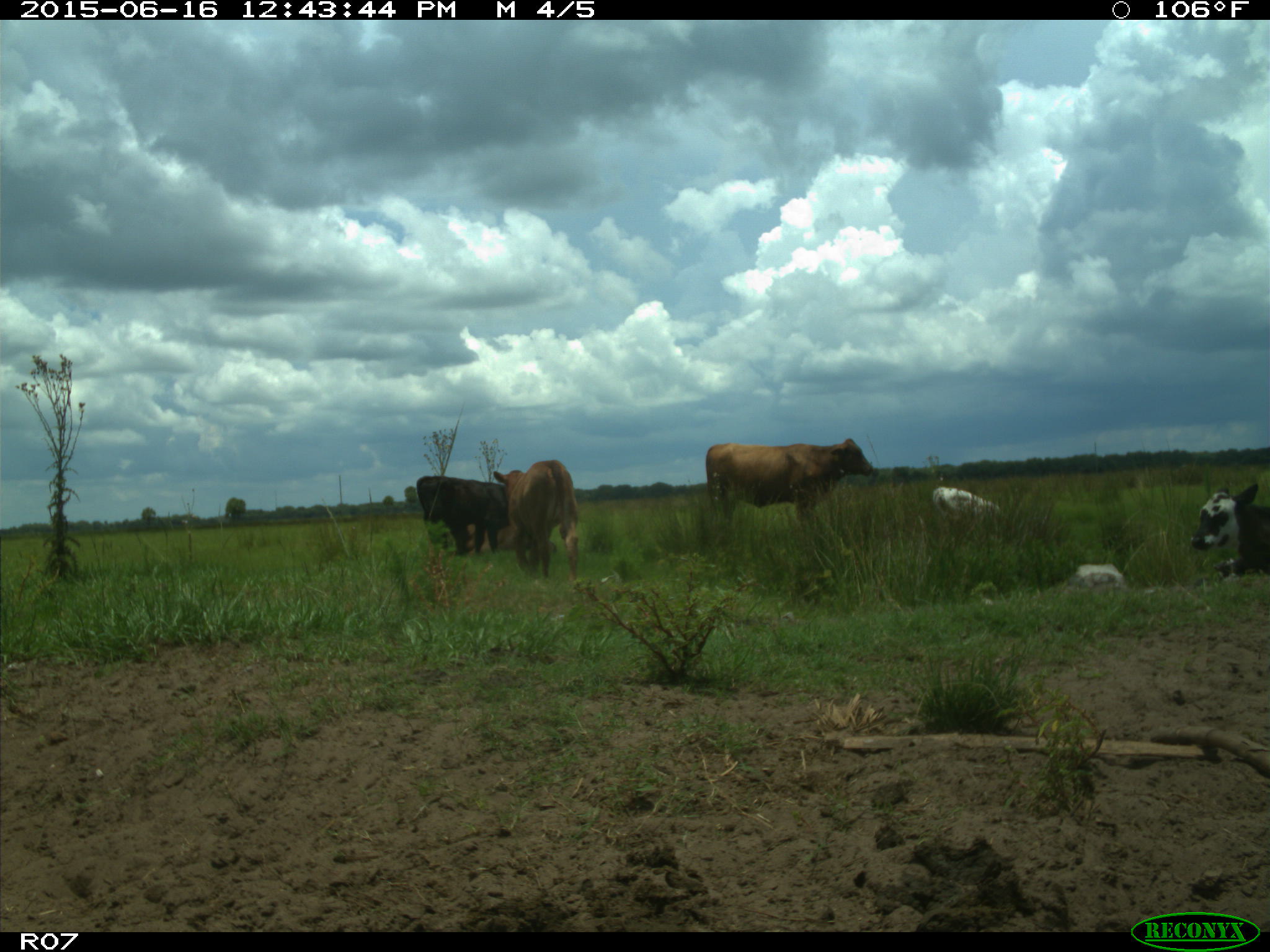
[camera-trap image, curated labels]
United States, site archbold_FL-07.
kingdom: Animalia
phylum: Chordata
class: Mammalia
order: Artiodactyla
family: Bovidae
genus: Bos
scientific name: Bos taurus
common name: domestic cow